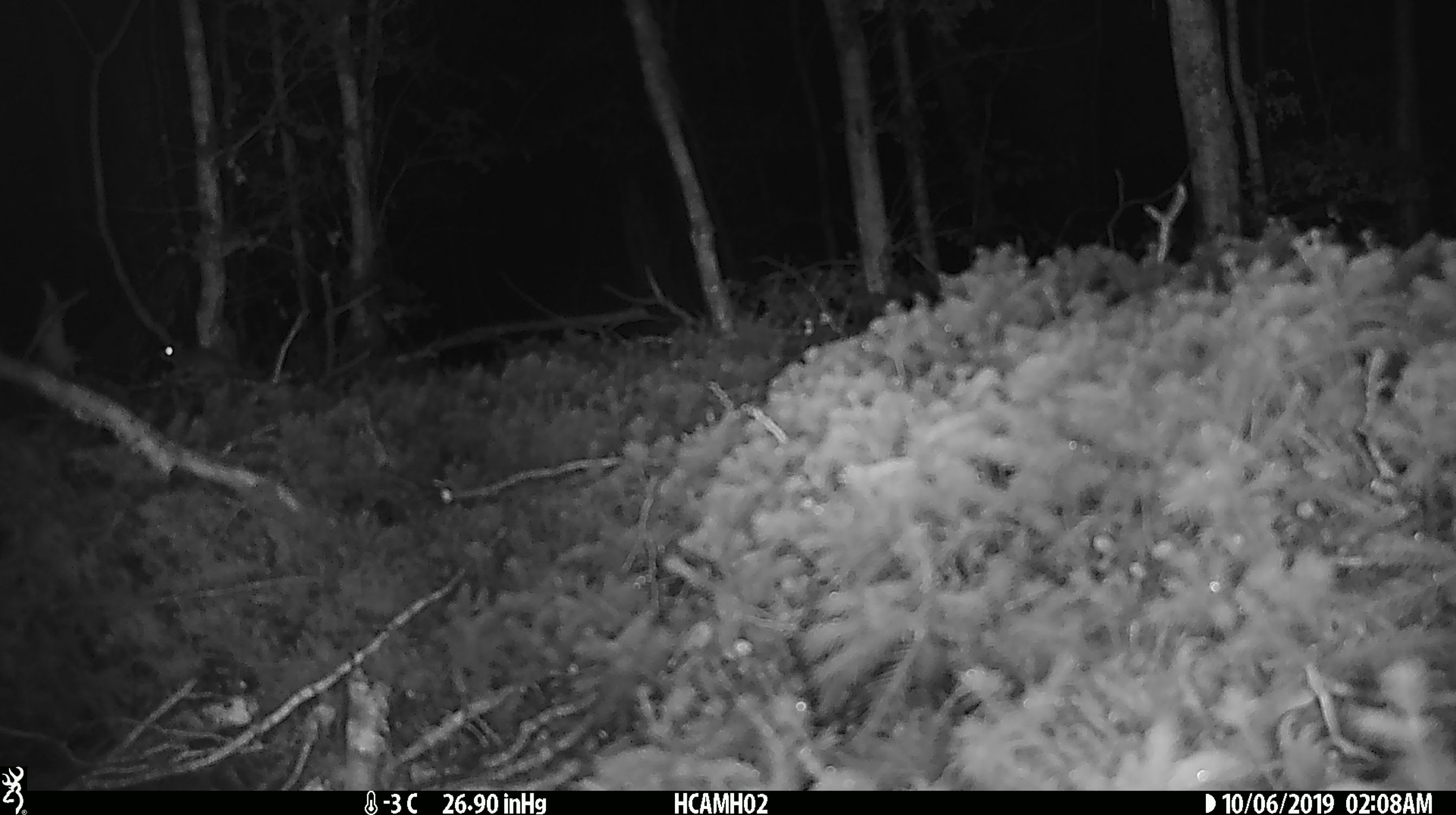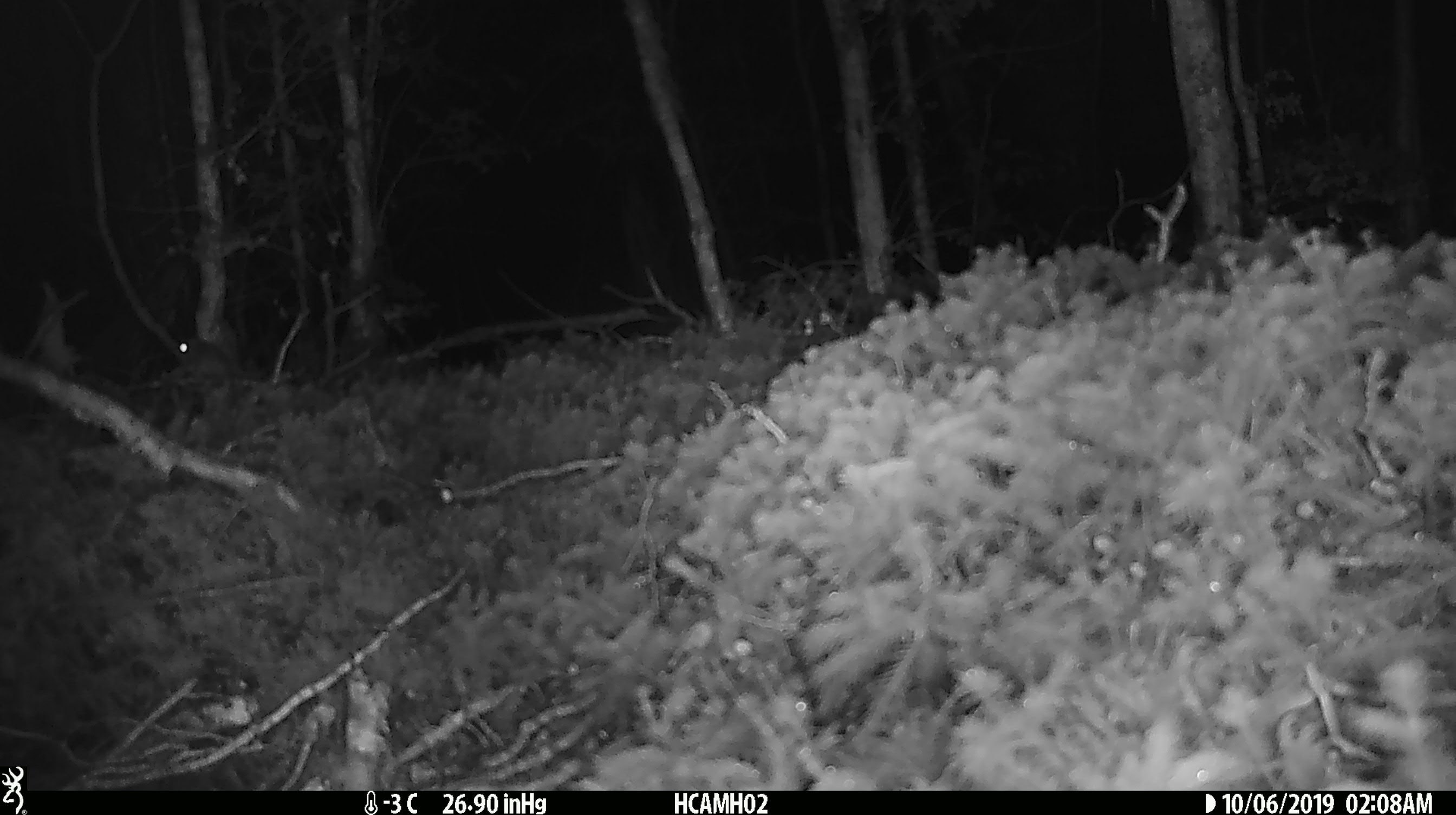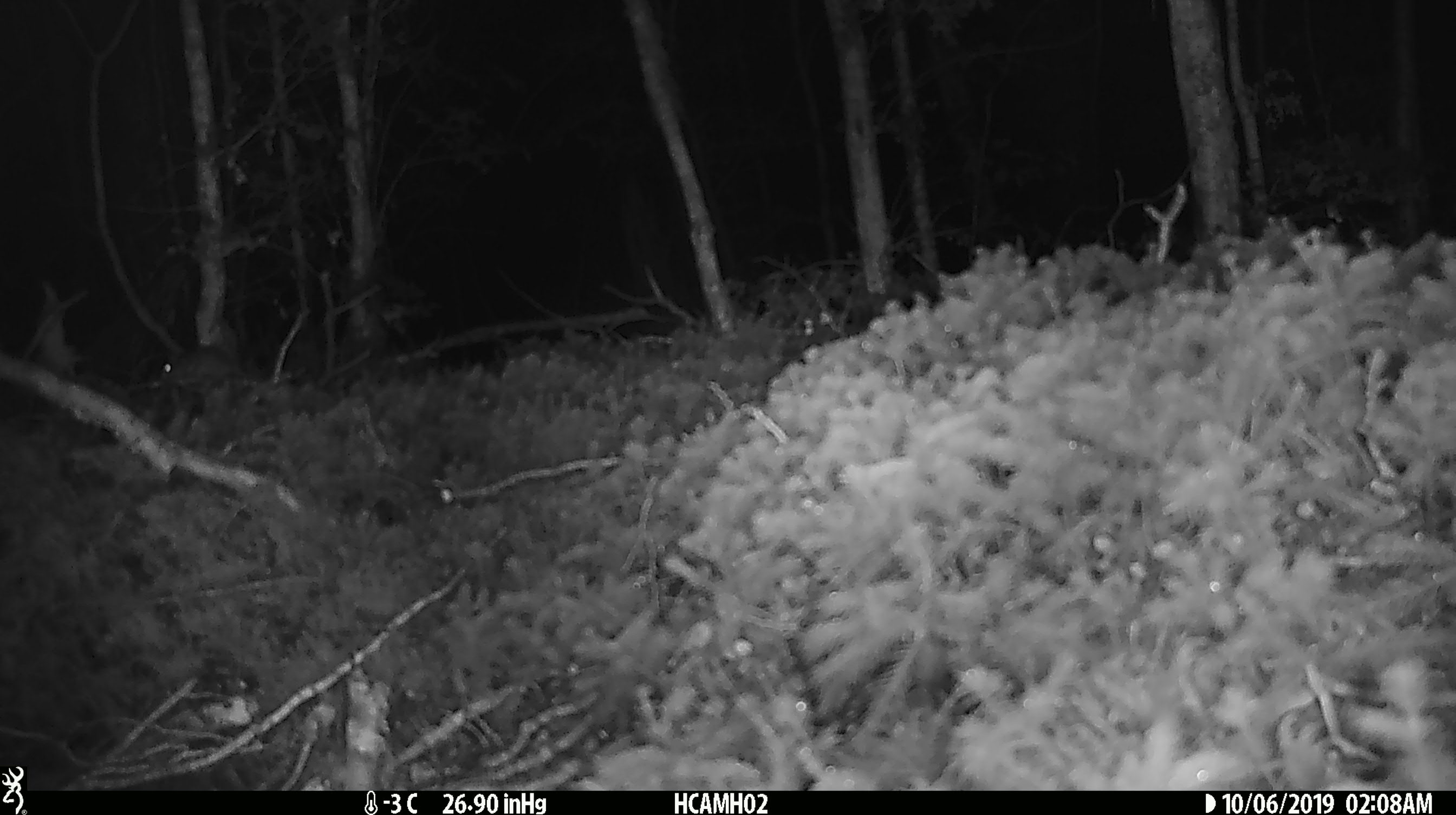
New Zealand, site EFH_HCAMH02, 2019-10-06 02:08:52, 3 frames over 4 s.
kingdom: Animalia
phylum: Chordata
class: Mammalia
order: Rodentia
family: Muridae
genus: Mus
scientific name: Mus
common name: mouse